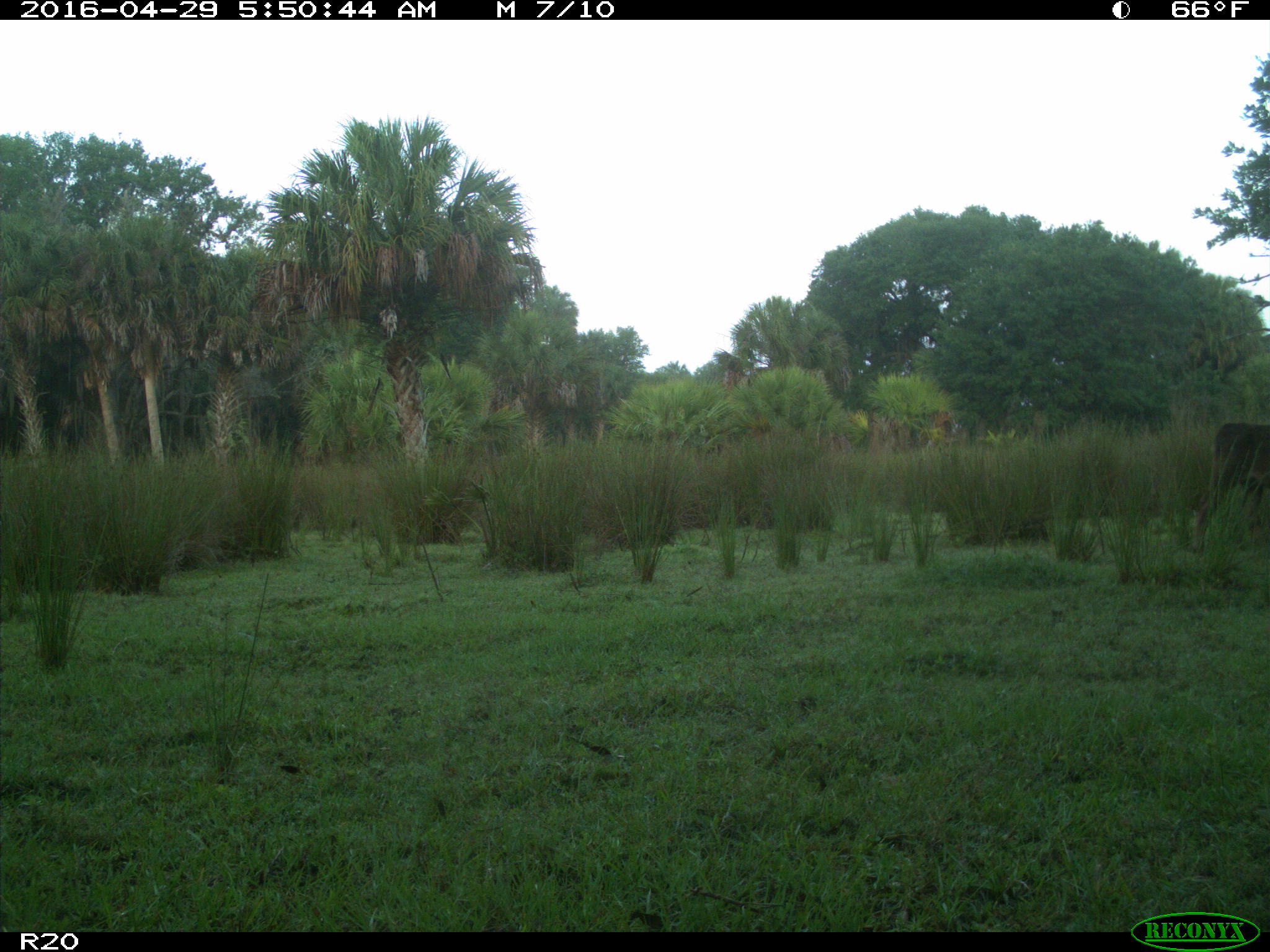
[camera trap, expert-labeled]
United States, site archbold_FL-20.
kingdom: Animalia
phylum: Chordata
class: Mammalia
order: Artiodactyla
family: Bovidae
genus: Bos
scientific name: Bos taurus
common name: domestic cow